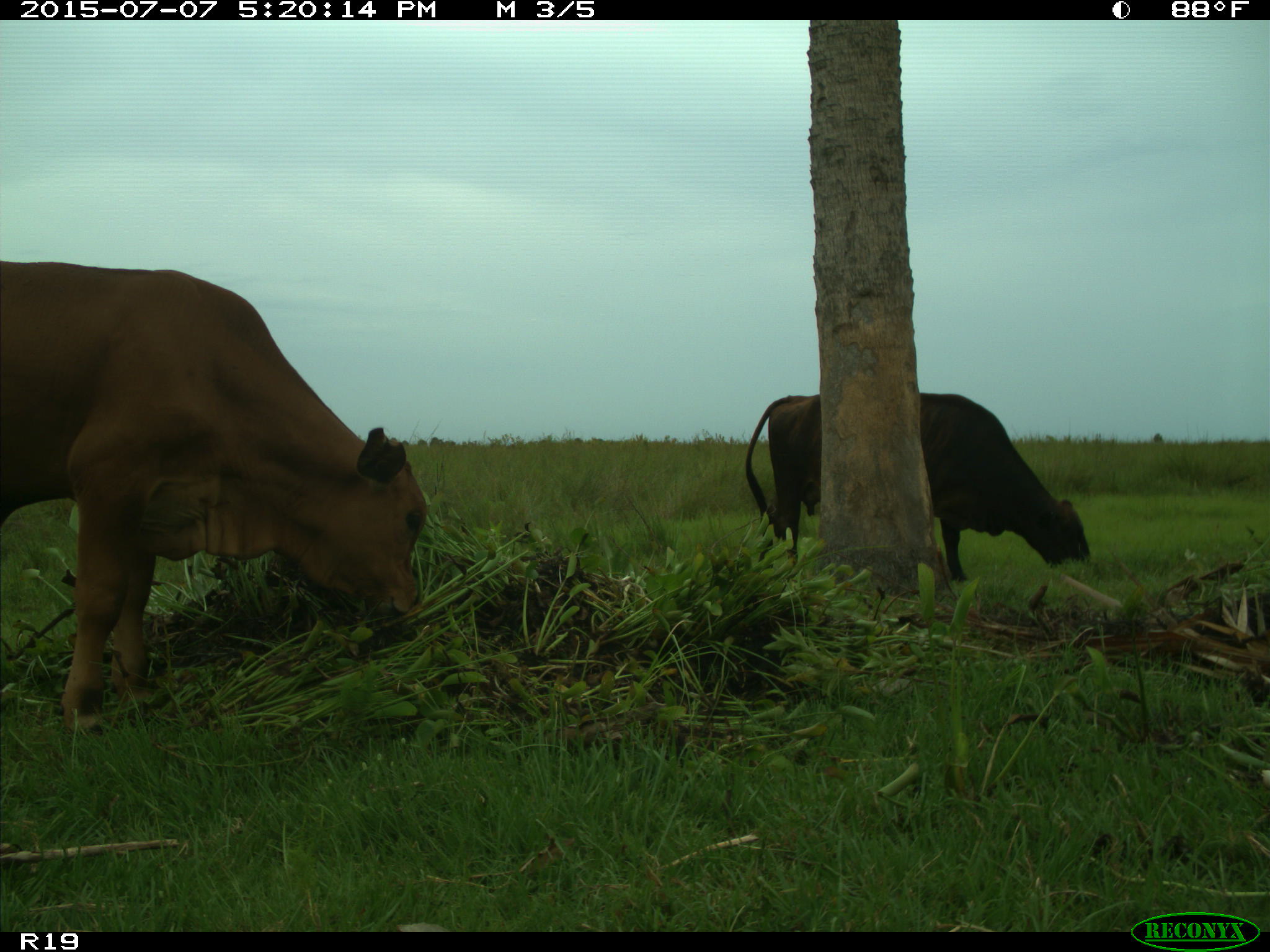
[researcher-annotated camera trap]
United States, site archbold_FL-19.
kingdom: Animalia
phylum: Chordata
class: Mammalia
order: Artiodactyla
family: Bovidae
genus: Bos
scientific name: Bos taurus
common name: domestic cow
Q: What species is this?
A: Bos taurus (domestic cow).